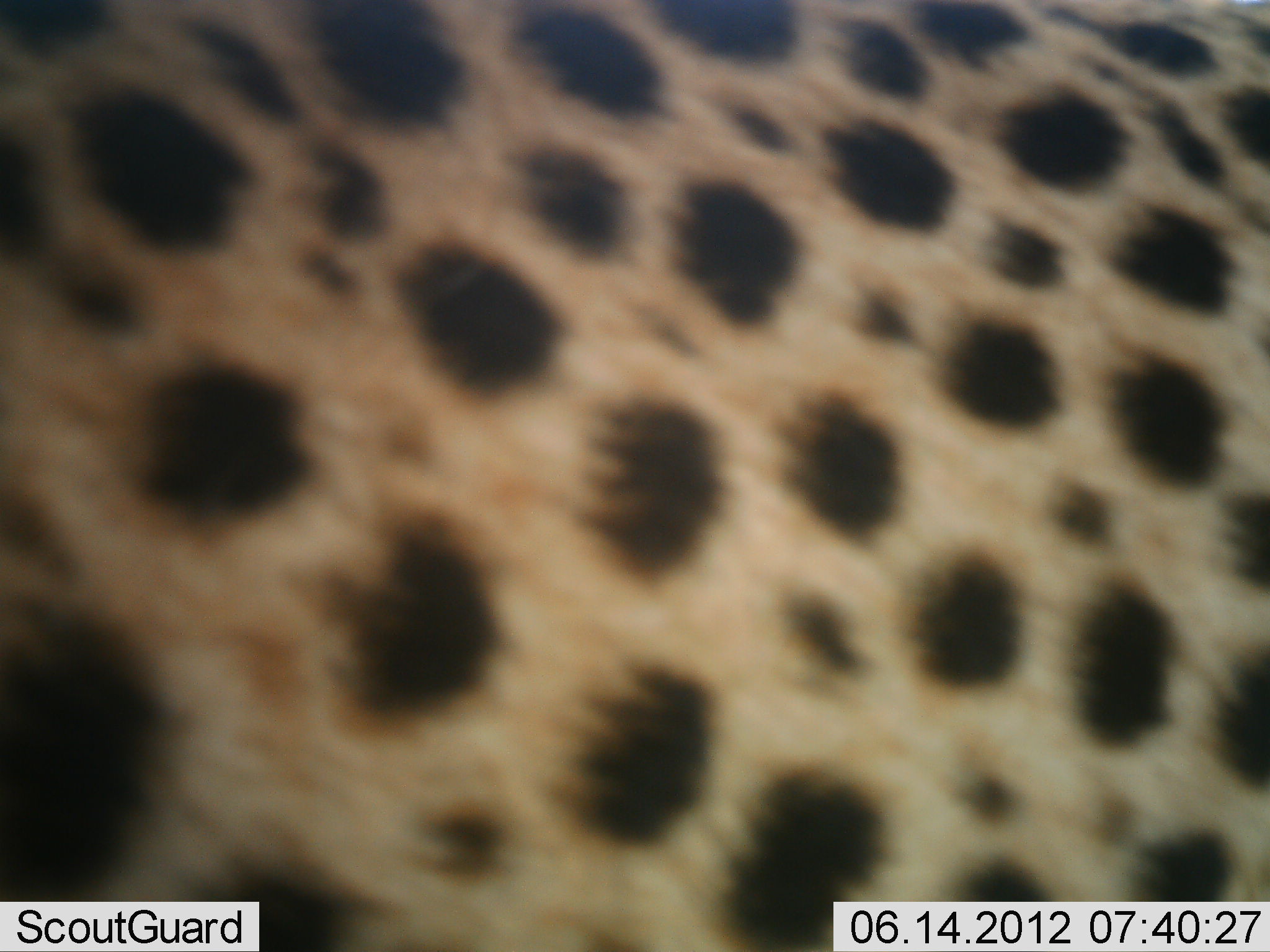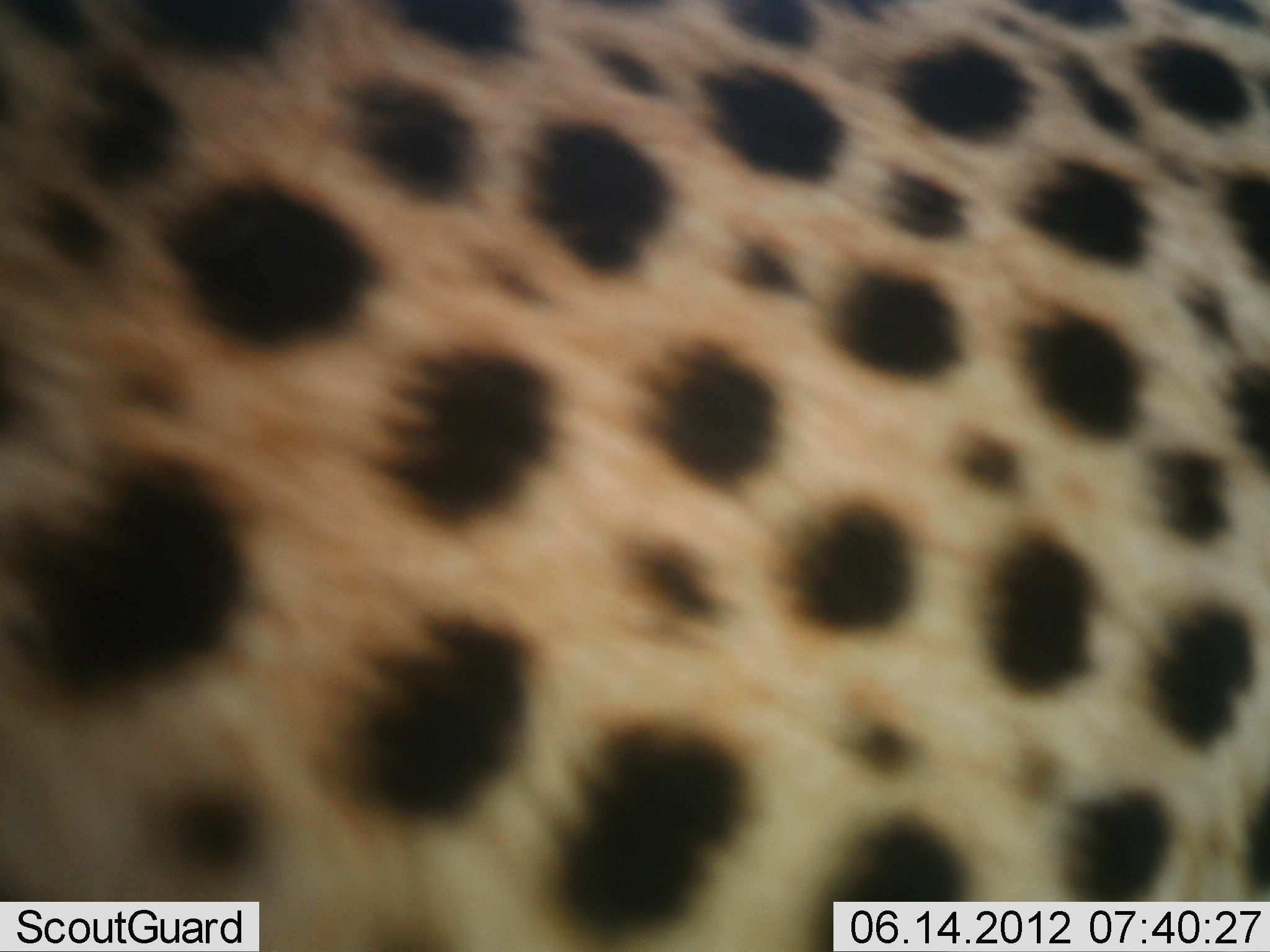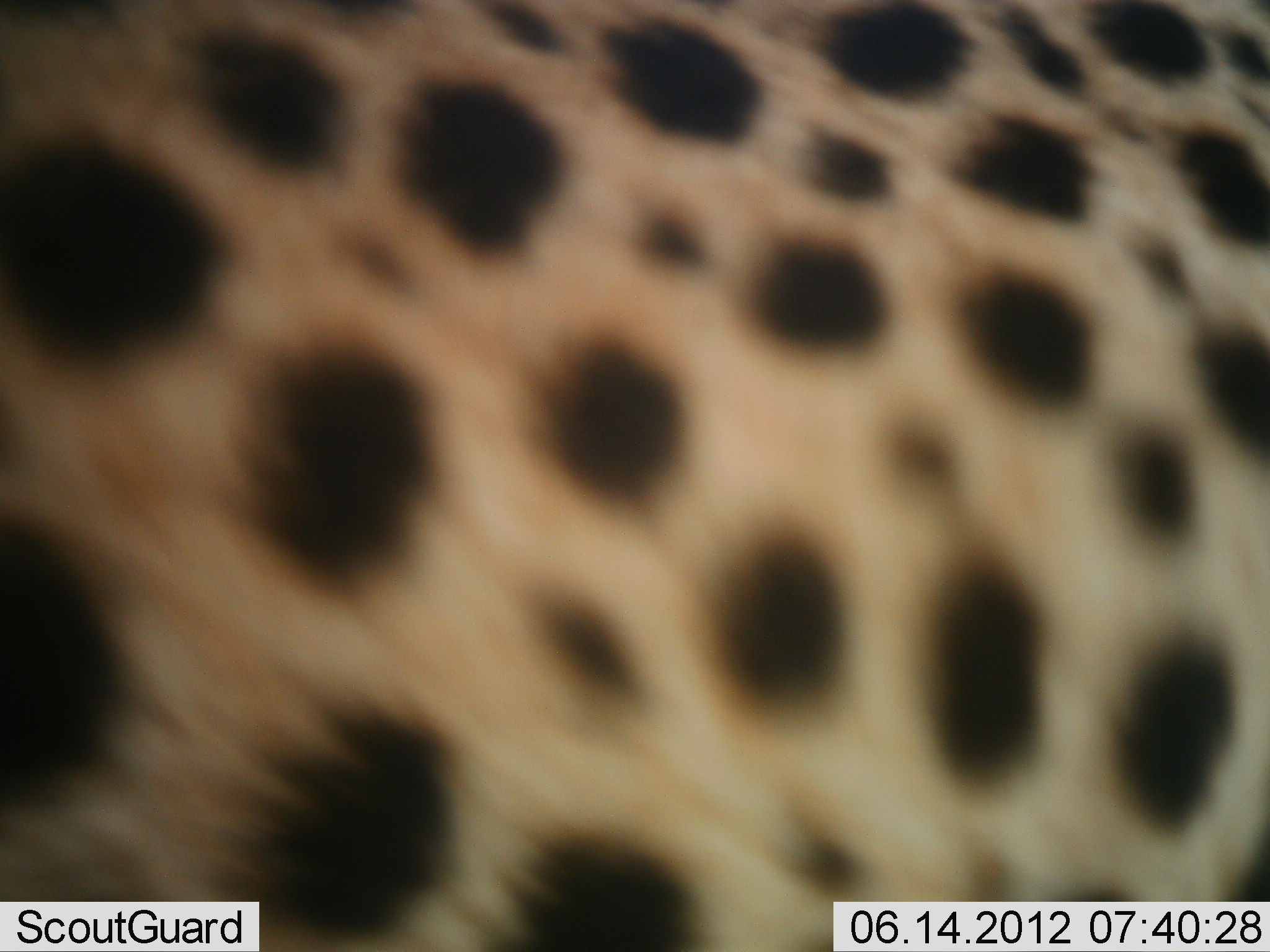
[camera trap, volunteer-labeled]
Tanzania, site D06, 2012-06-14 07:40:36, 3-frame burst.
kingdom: Animalia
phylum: Chordata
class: Mammalia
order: Carnivora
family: Felidae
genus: Acinonyx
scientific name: Acinonyx jubatus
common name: cheetah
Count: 1.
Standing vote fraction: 60%.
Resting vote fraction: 0%.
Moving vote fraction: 40%.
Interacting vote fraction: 0%.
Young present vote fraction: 0%.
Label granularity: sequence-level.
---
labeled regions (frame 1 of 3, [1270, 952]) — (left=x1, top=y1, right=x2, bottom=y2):
animal: (left=0, top=2, right=1269, bottom=950)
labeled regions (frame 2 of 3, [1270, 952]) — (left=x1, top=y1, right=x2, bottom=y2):
animal: (left=2, top=0, right=1269, bottom=950)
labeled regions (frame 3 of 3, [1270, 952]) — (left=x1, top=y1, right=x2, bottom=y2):
animal: (left=0, top=0, right=1269, bottom=950)